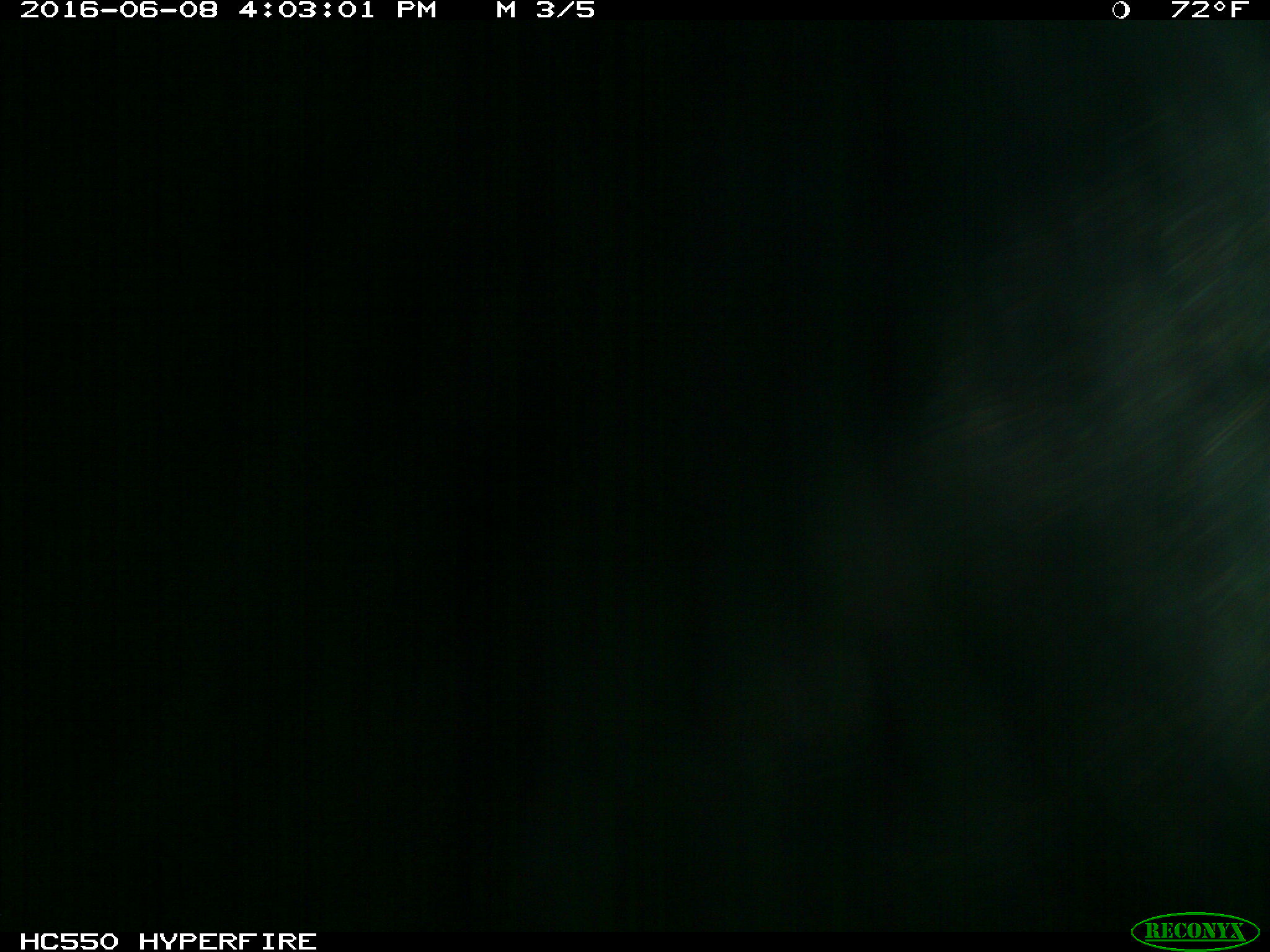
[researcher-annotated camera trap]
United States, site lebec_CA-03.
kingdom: Animalia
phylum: Chordata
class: Mammalia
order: Artiodactyla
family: Bovidae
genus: Bos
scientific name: Bos taurus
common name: domestic cow